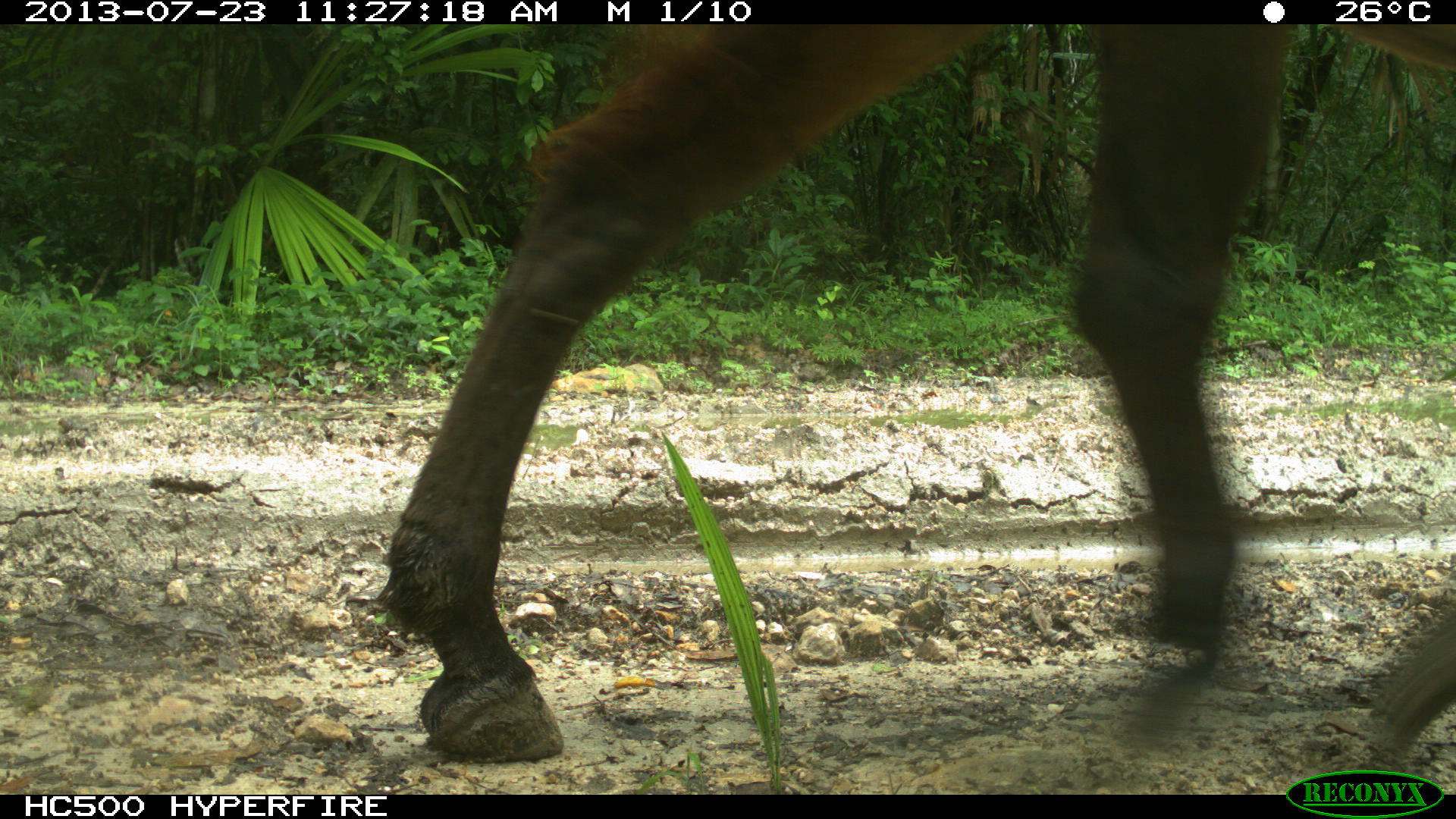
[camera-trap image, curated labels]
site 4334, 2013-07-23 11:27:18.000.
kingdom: Animalia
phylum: Chordata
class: Mammalia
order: Perissodactyla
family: Equidae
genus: Equus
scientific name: Equus ferus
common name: wild horse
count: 1